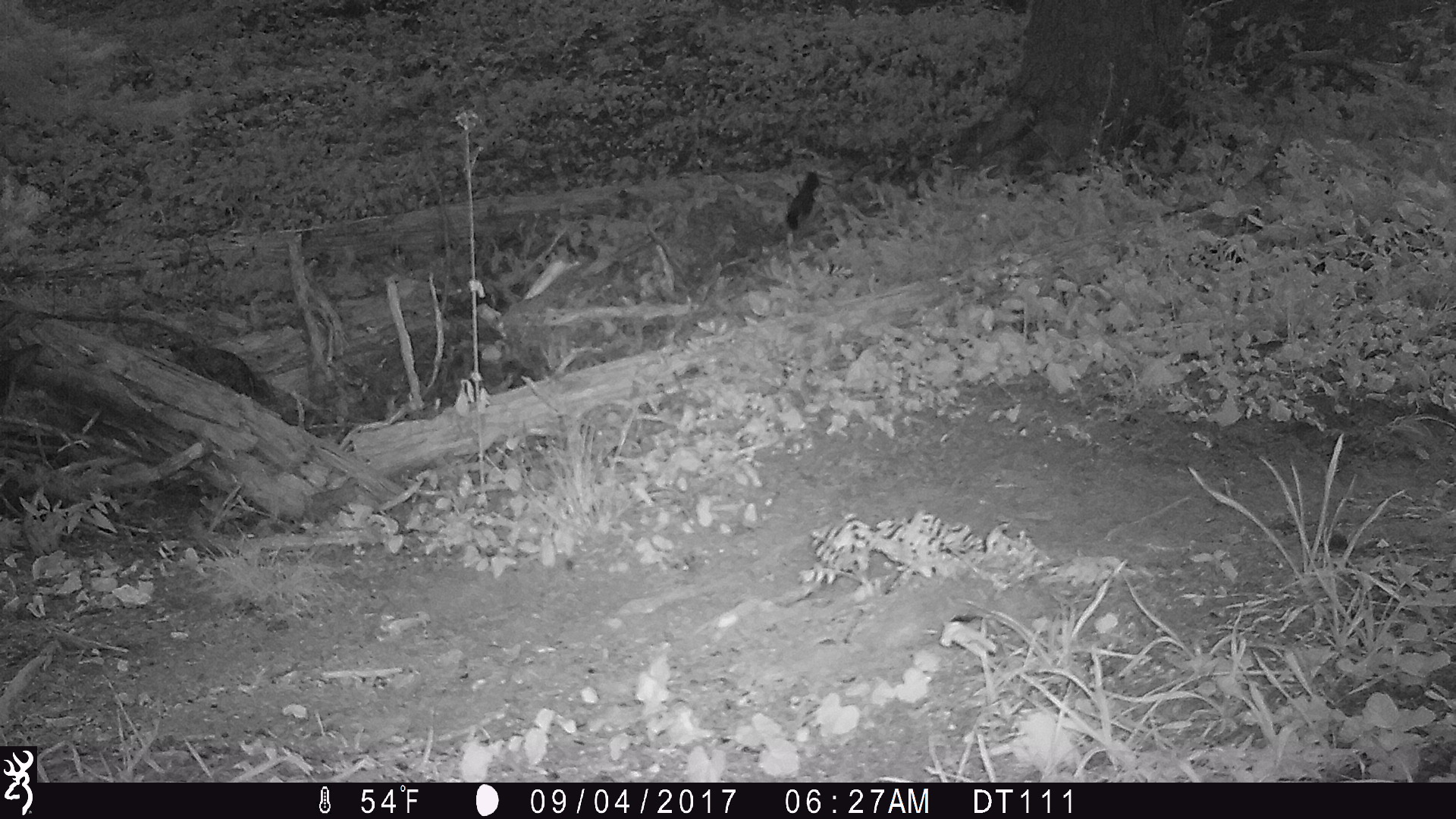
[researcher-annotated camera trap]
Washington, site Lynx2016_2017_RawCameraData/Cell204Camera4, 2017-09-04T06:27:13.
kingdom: Animalia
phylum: Chordata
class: Mammalia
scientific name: Mammalia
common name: small mammal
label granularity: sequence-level